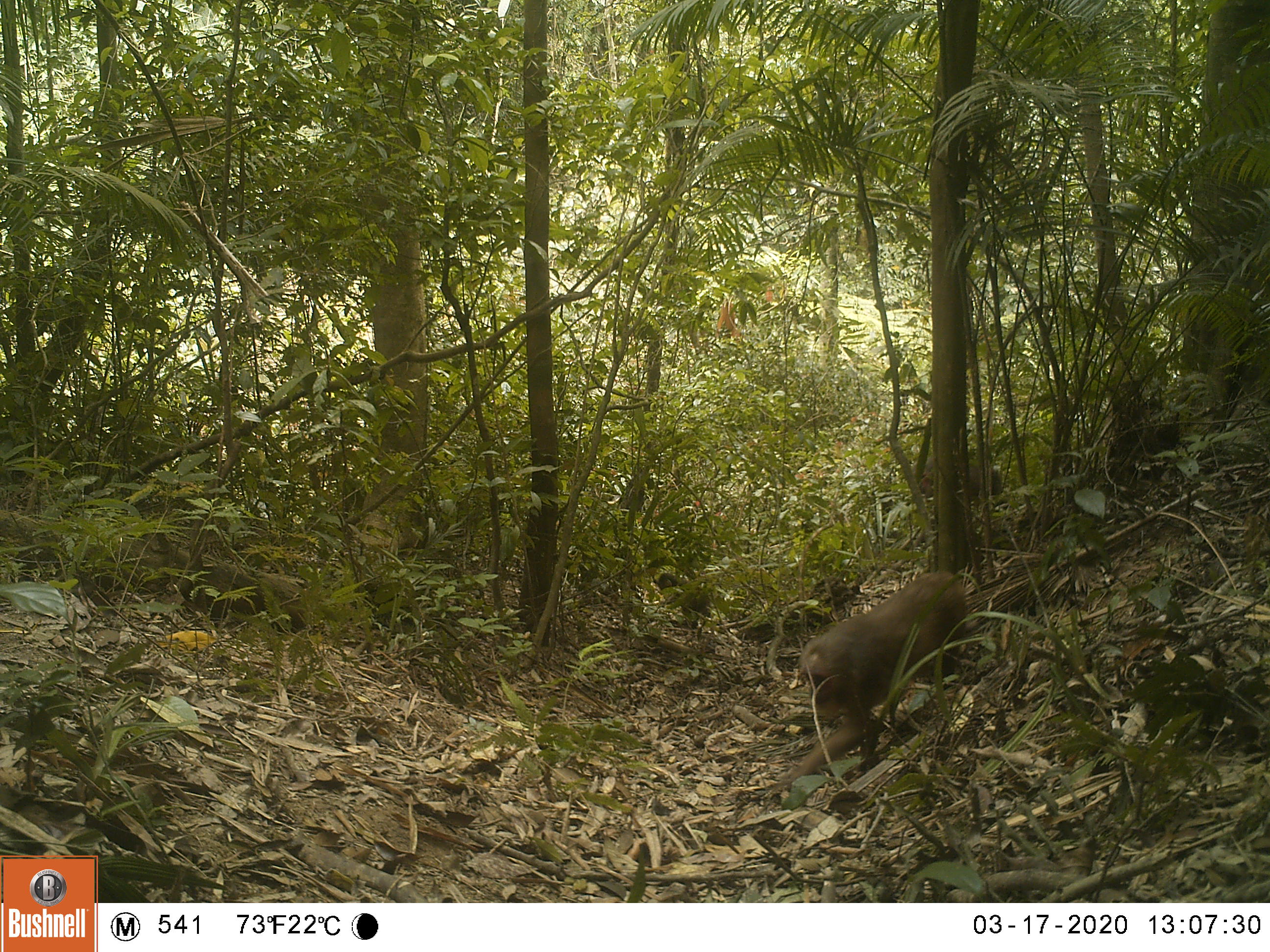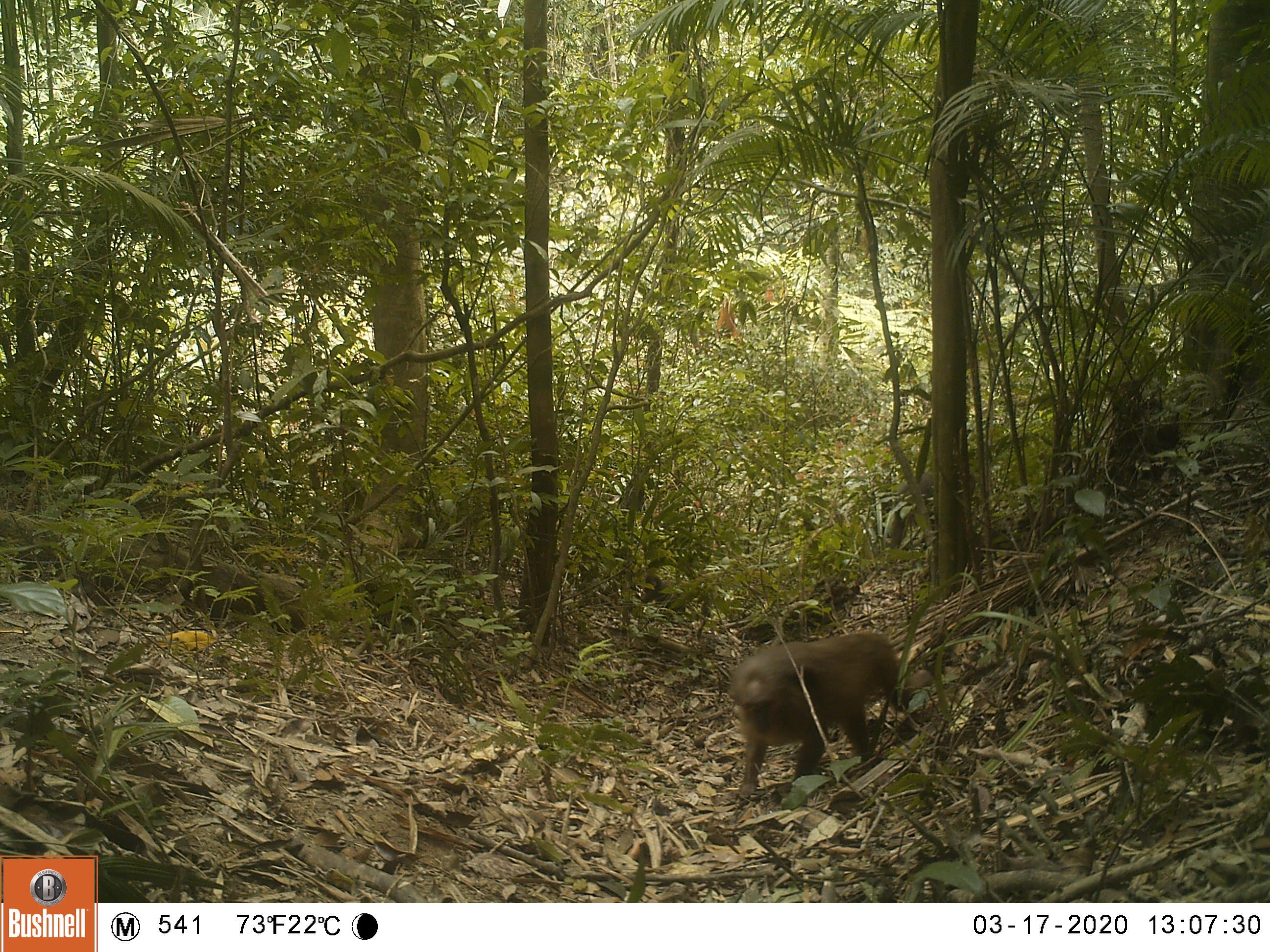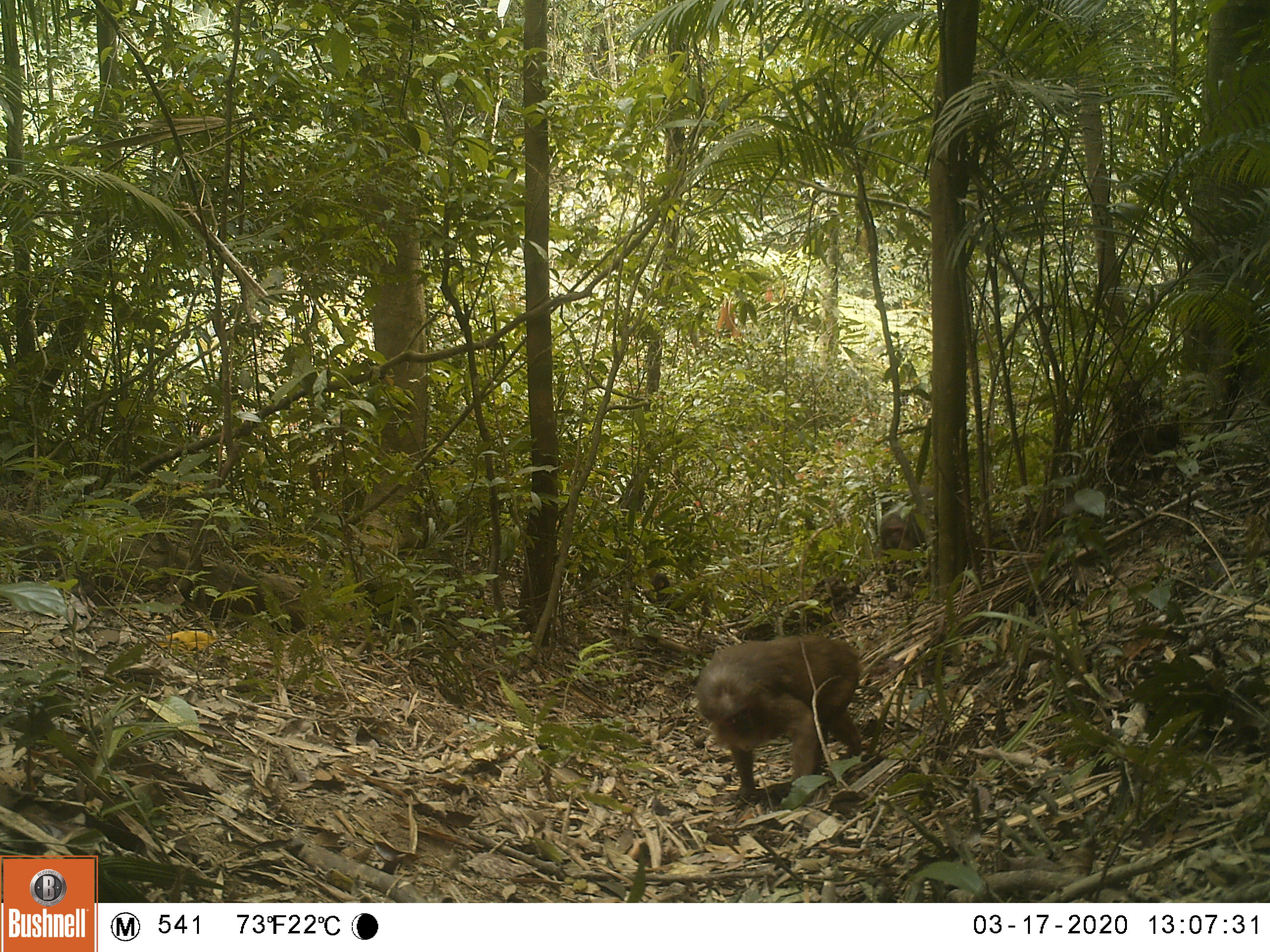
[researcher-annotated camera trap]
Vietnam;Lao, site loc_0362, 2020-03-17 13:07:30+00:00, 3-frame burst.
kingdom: Animalia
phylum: Chordata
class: Mammalia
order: Primates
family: Cercopithecidae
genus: Macaca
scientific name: Macaca arctoides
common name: stump-tailed macaque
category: stump tailed macaque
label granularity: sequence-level